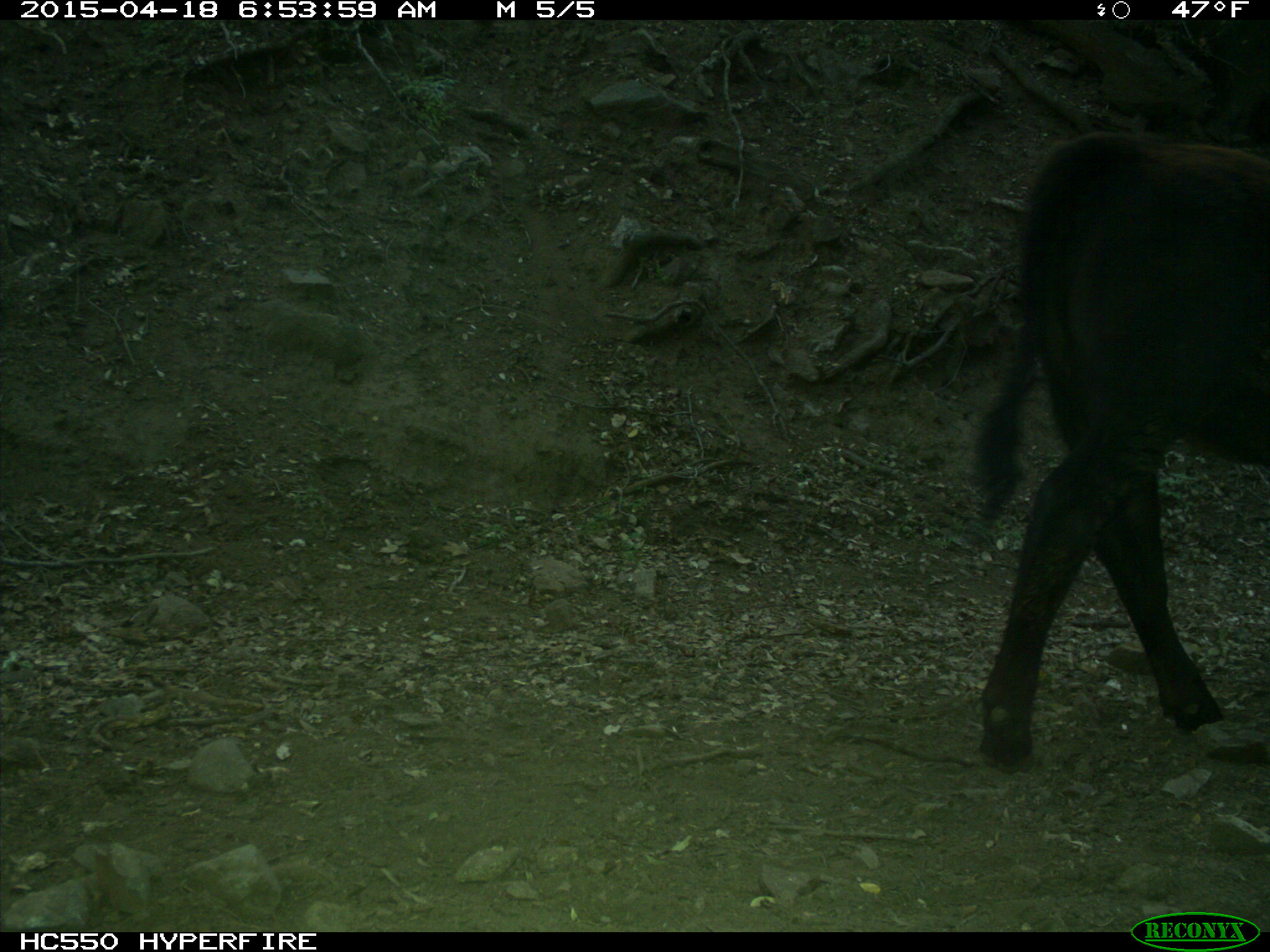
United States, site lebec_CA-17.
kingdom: Animalia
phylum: Chordata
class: Mammalia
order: Artiodactyla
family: Bovidae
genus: Bos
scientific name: Bos taurus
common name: domestic cow